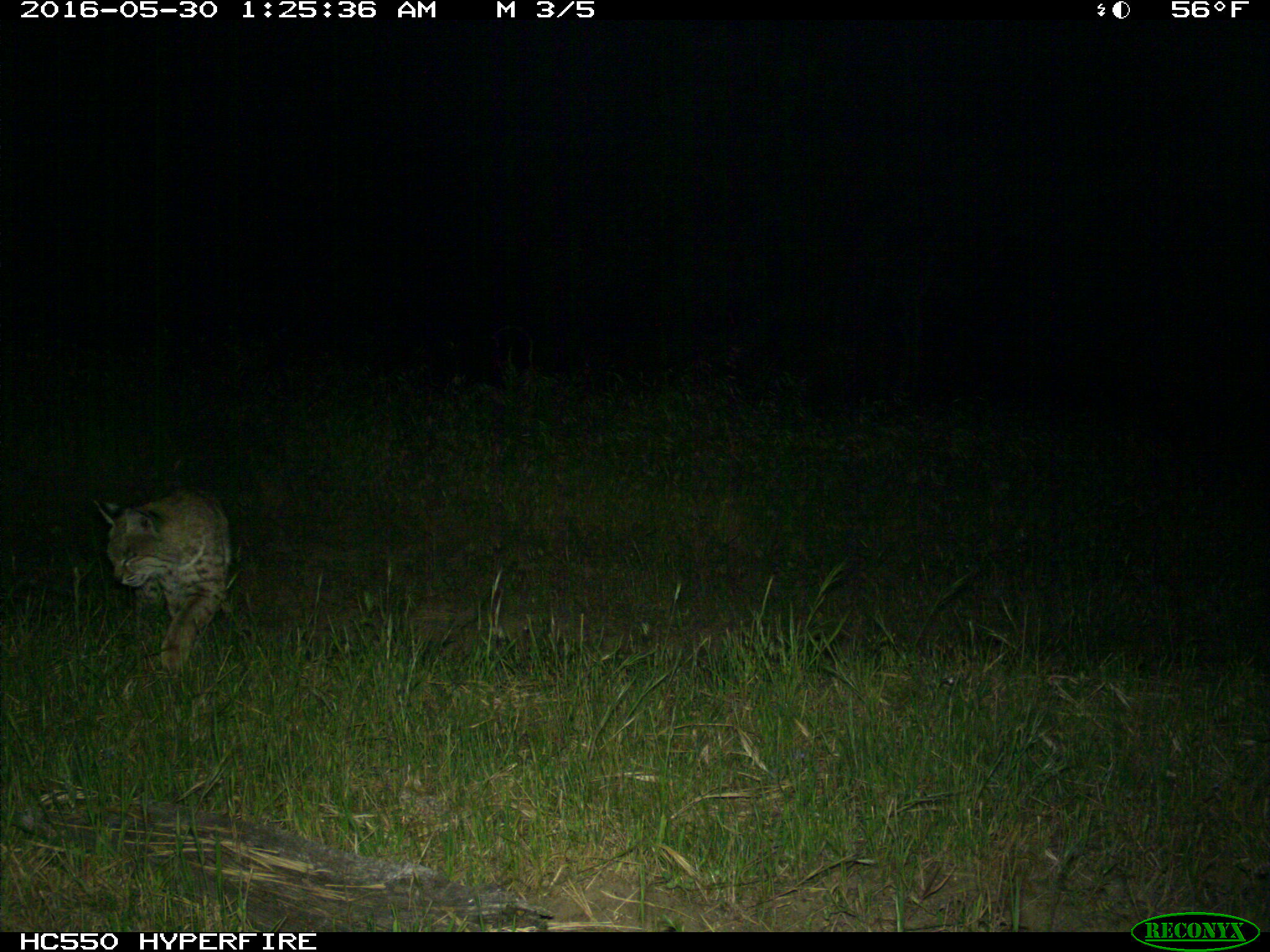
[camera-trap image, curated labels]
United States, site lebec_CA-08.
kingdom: Animalia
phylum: Chordata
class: Mammalia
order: Carnivora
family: Felidae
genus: Lynx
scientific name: Lynx rufus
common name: bobcat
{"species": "Lynx rufus (bobcat)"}